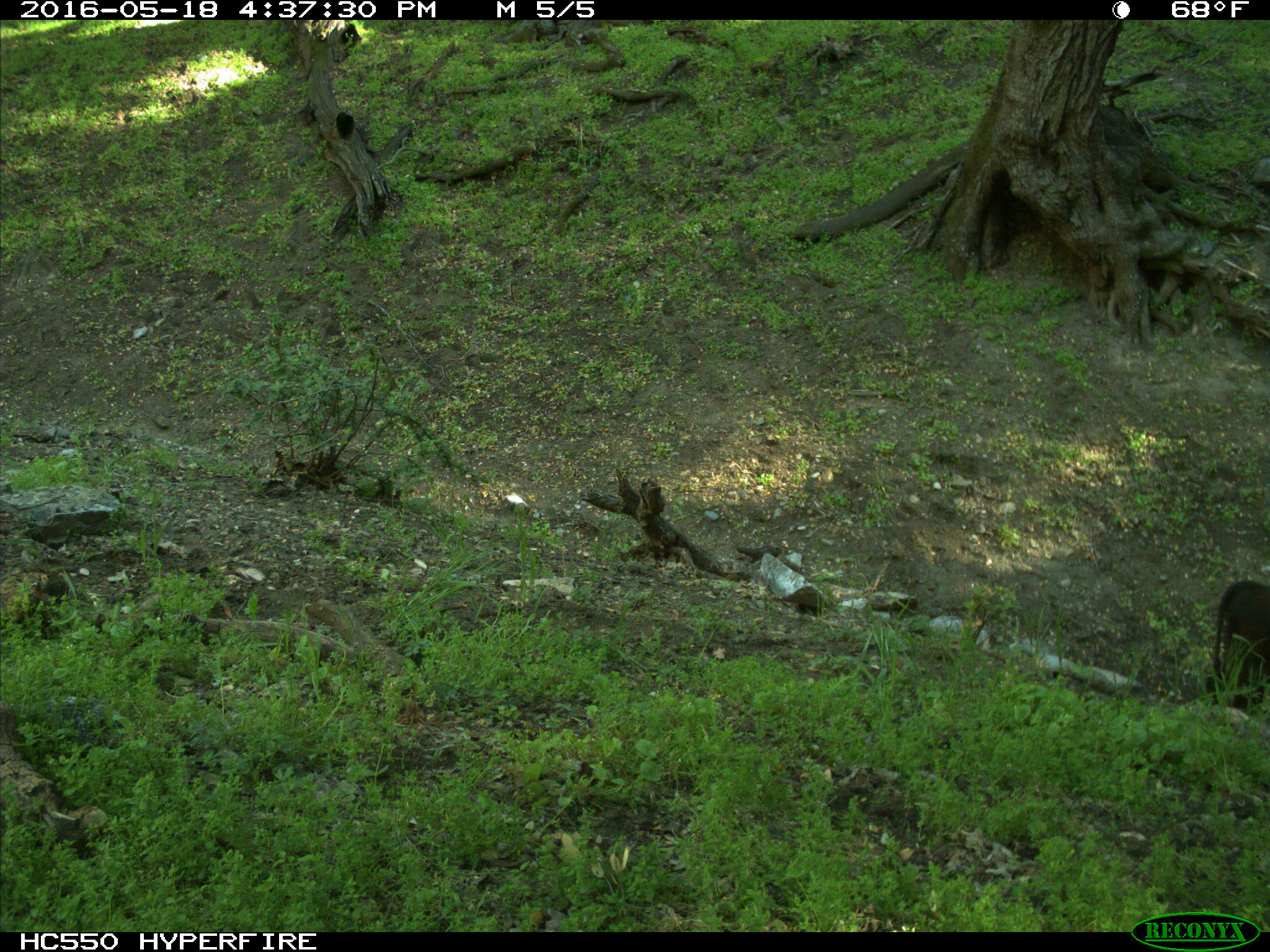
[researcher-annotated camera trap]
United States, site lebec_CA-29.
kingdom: Animalia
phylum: Chordata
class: Mammalia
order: Artiodactyla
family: Bovidae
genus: Bos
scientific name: Bos taurus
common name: domestic cow